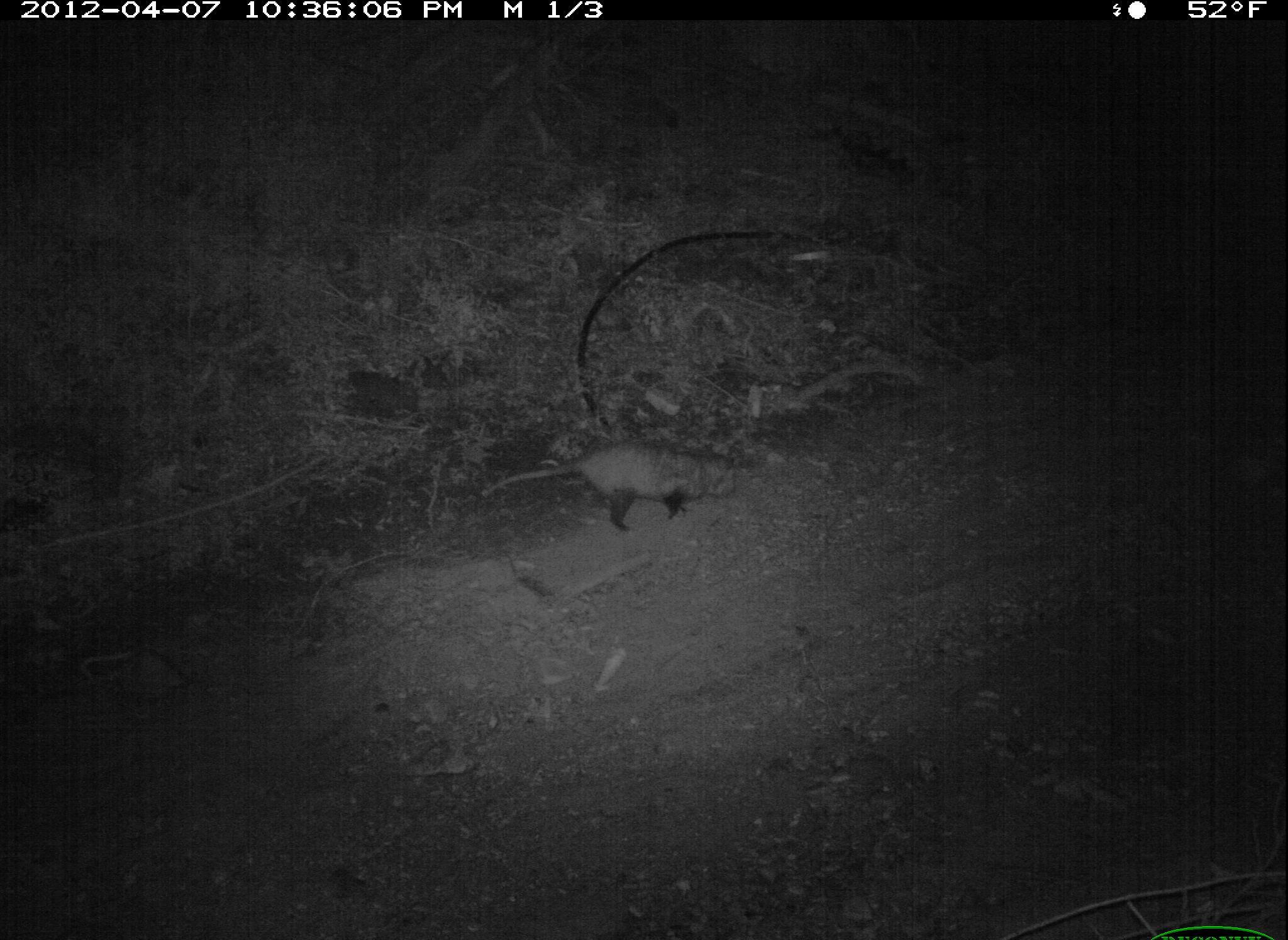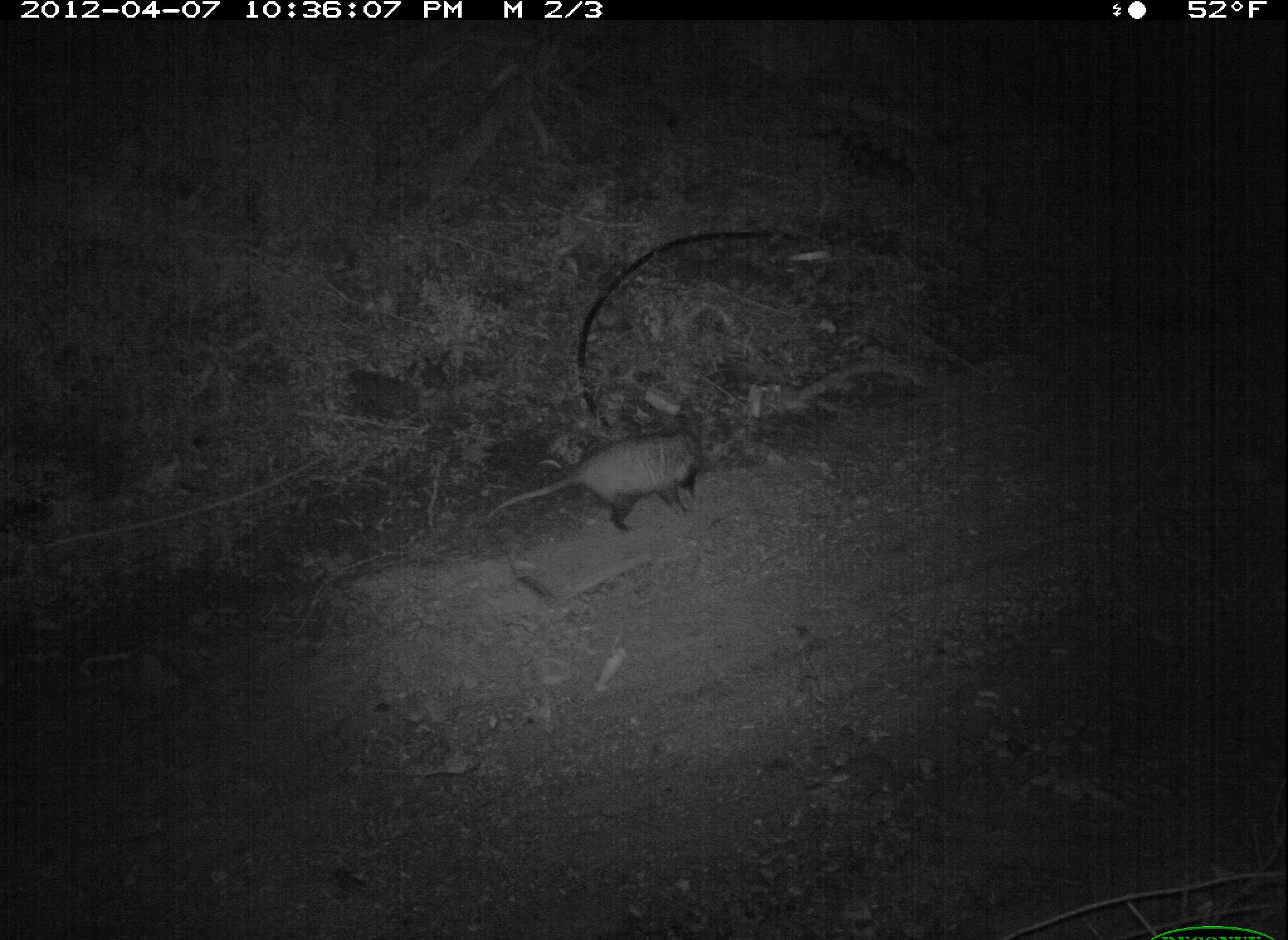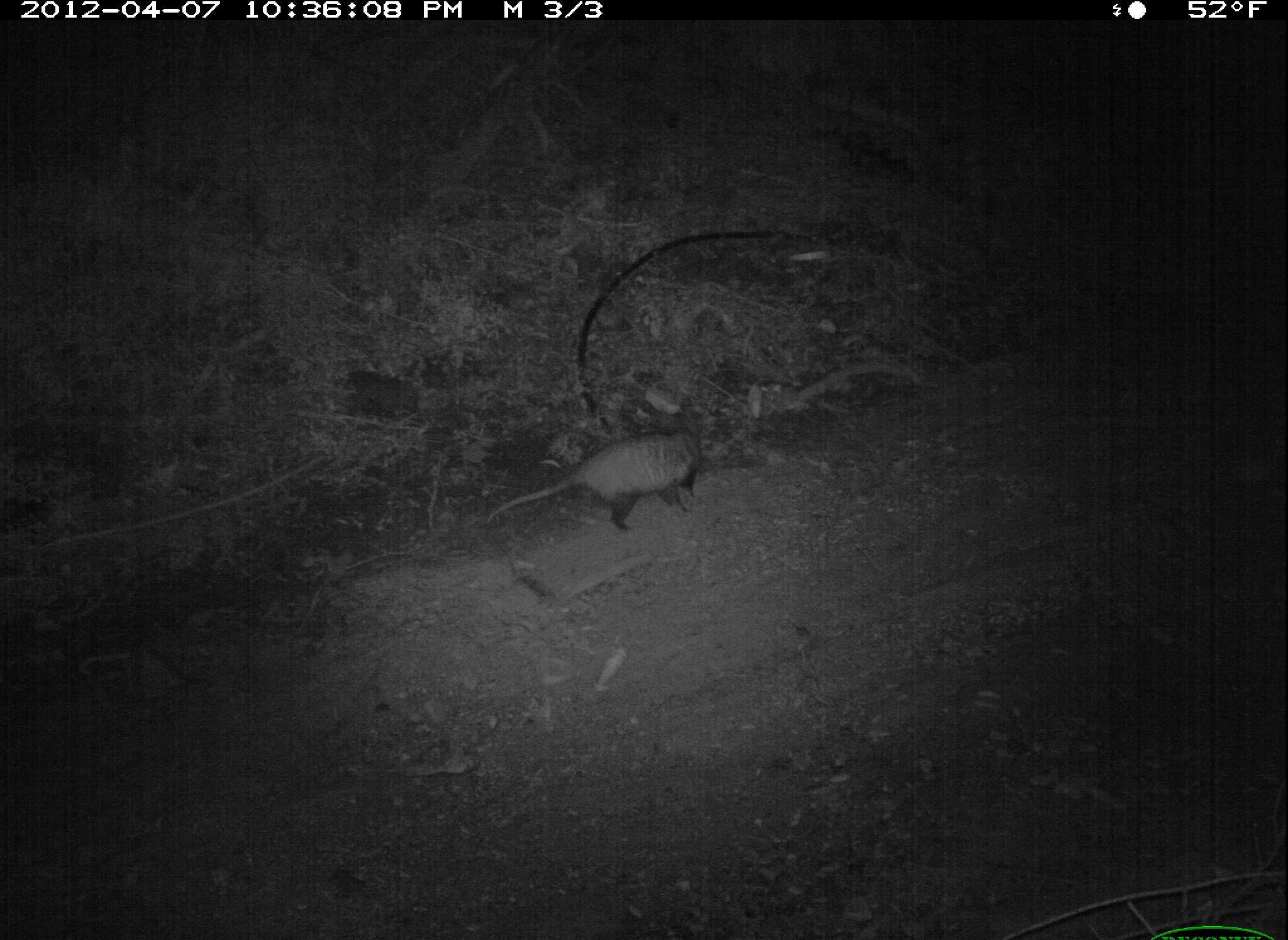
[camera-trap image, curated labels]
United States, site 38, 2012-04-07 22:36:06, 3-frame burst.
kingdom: Animalia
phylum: Chordata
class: Mammalia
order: Didelphimorphia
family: Didelphidae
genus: Didelphis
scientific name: Didelphis virginiana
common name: virginia opossum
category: opossum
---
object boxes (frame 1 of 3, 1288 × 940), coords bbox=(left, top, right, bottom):
opossum: bbox=(475, 430, 747, 543)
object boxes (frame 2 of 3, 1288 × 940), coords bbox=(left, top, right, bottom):
opossum: bbox=(472, 383, 729, 559)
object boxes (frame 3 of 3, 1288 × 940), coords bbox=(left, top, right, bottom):
opossum: bbox=(472, 411, 747, 543)